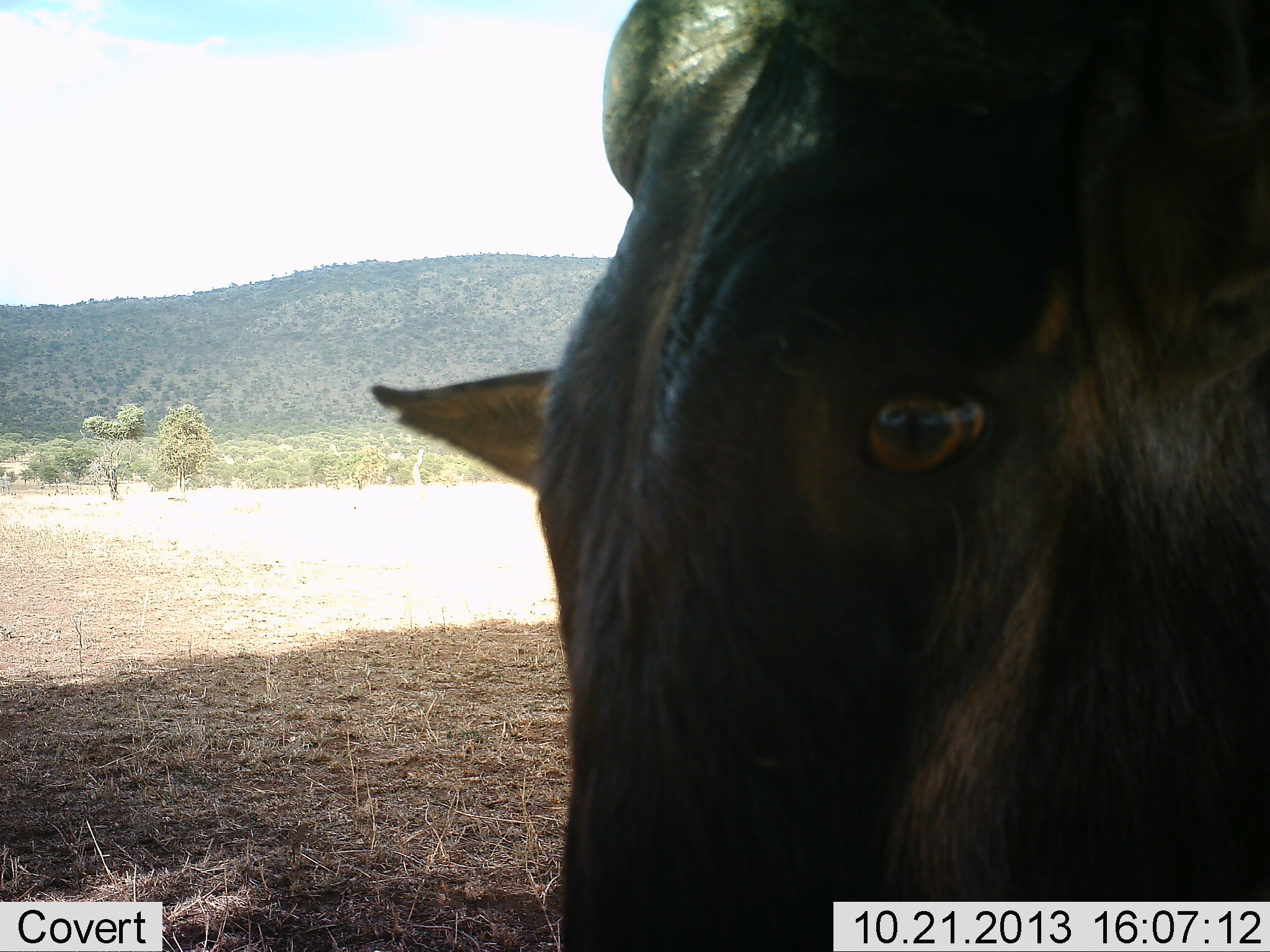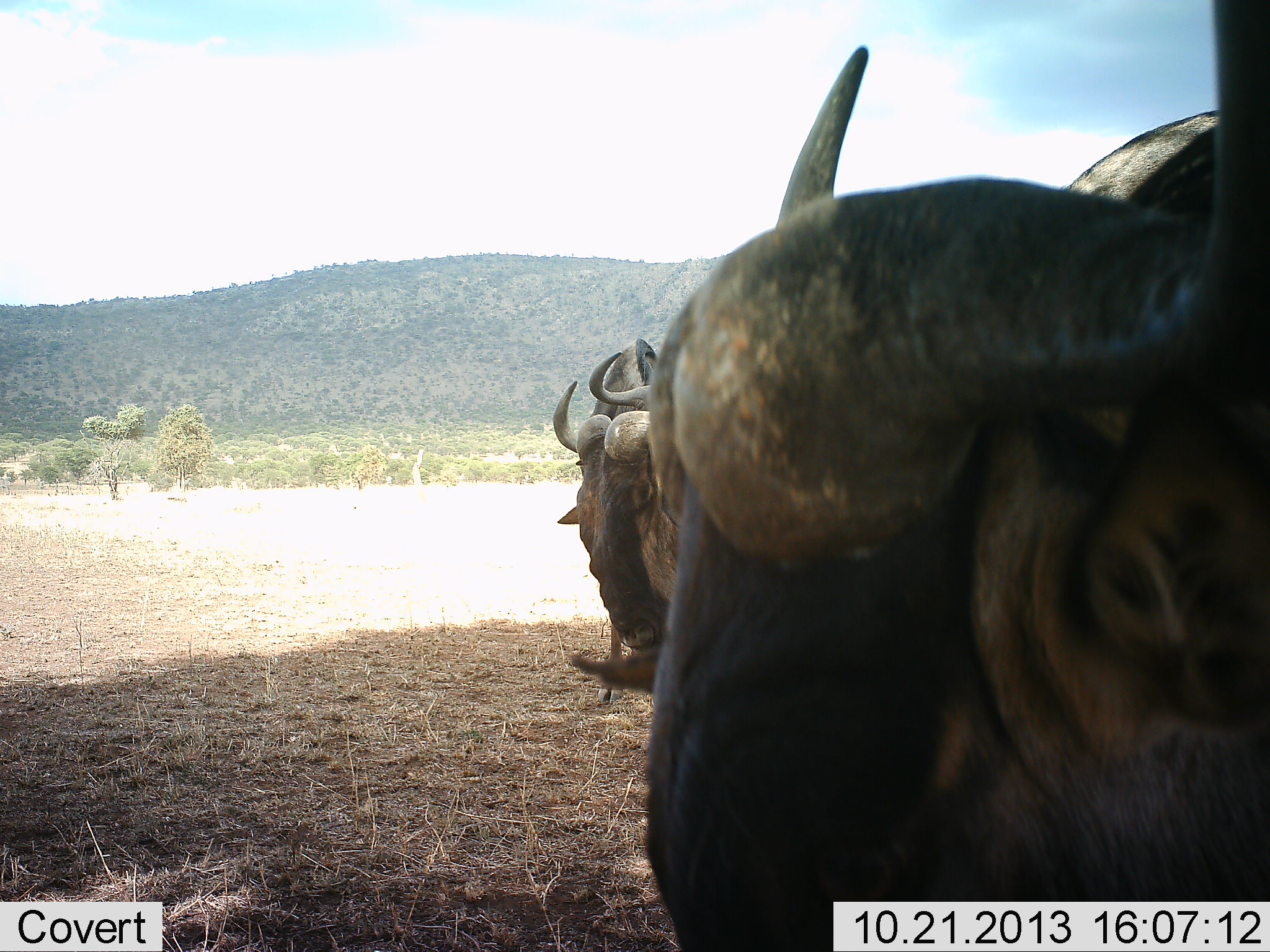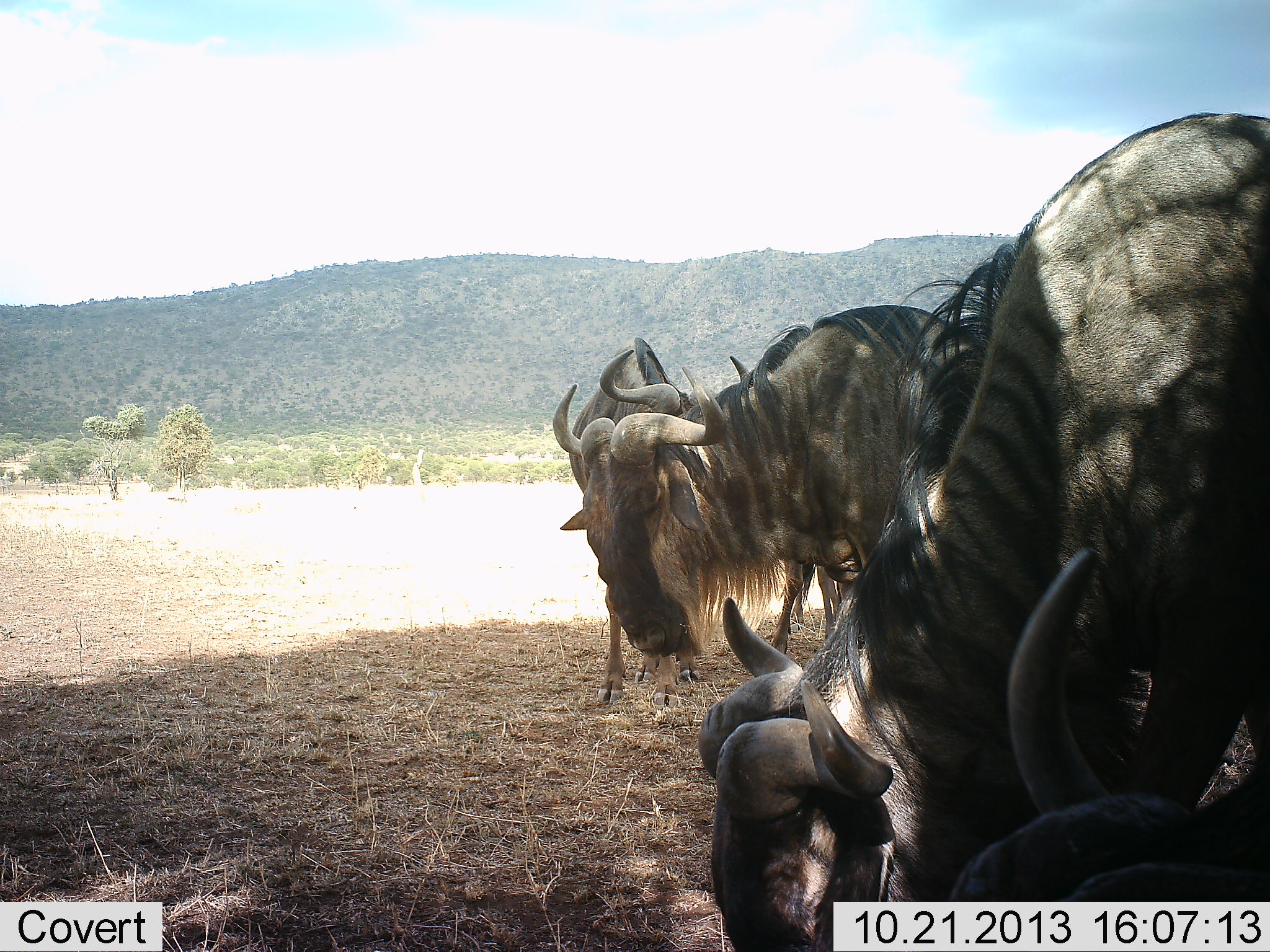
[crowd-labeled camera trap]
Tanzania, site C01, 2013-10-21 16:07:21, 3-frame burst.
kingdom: Animalia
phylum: Chordata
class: Mammalia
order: Artiodactyla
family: Bovidae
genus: Connochaetes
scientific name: Connochaetes taurinus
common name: blue wildebeest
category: wildebeest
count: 4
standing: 80%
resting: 0%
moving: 30%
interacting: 0%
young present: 0%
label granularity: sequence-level